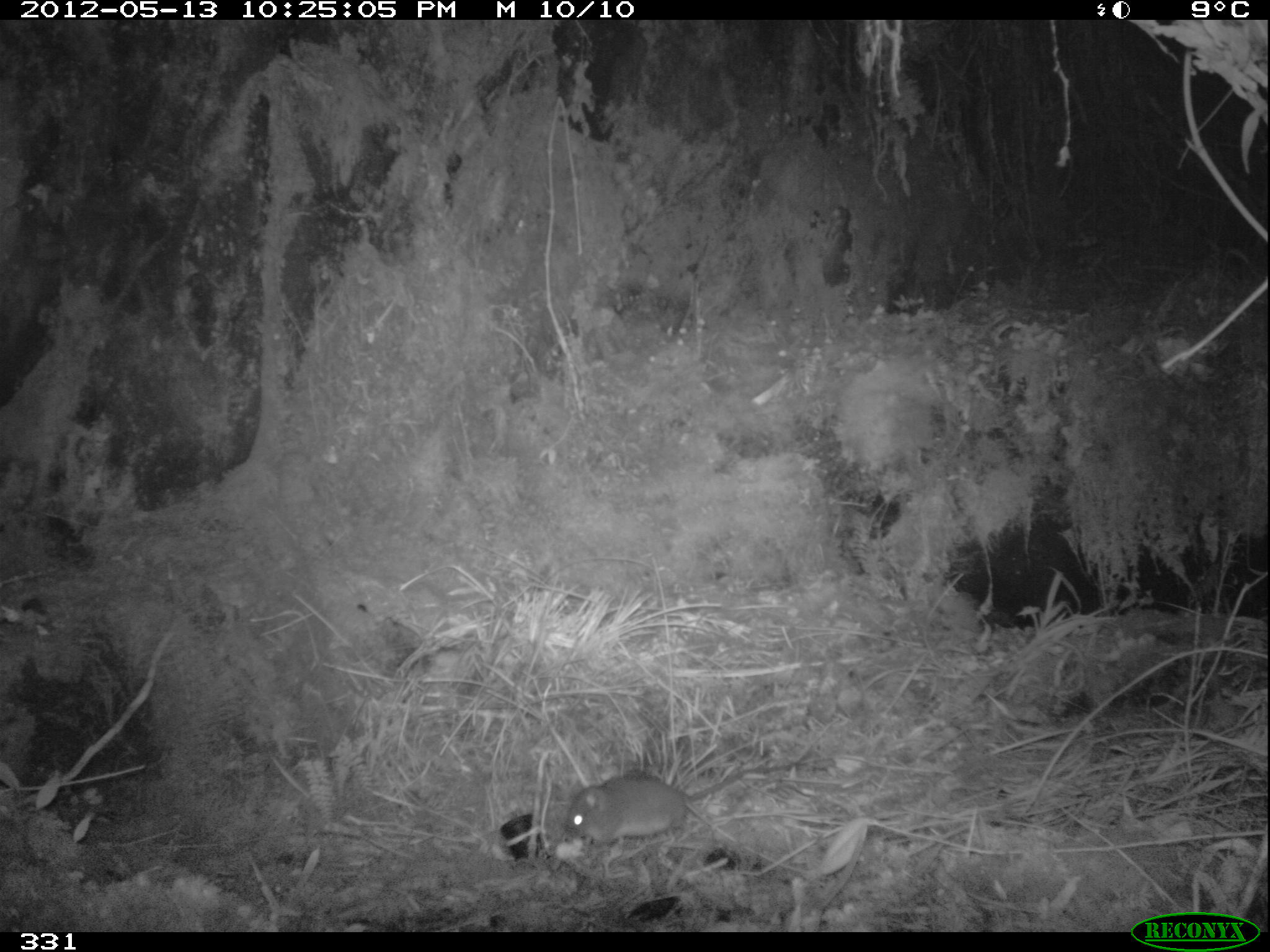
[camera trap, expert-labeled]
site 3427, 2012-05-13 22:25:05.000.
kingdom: Animalia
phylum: Chordata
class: Mammalia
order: Rodentia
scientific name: Rodentia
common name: rodents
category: unknown rodent